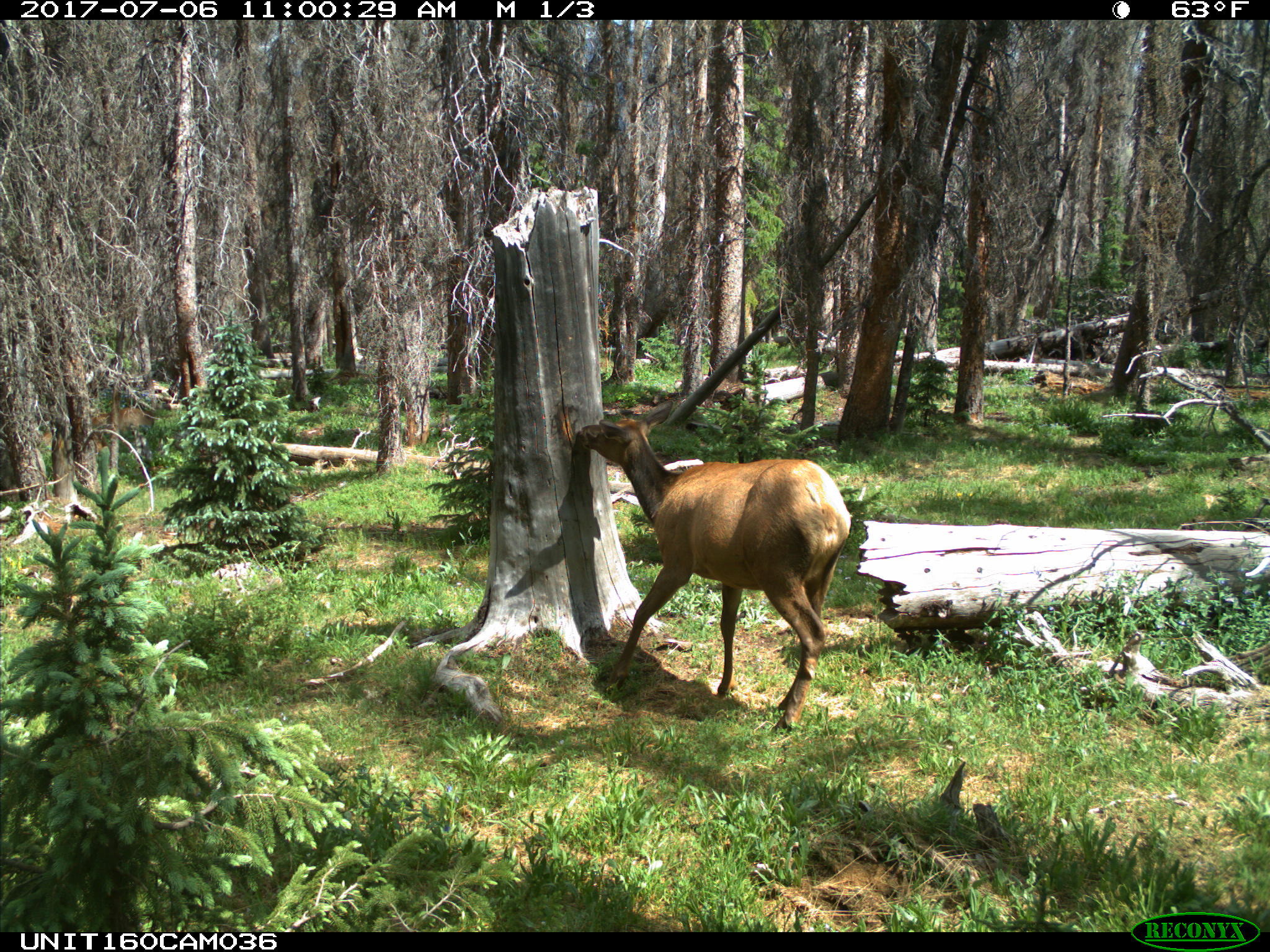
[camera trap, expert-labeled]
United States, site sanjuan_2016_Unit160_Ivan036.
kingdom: Animalia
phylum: Chordata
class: Mammalia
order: Artiodactyla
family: Cervidae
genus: Cervus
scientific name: Cervus elaphus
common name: red deer